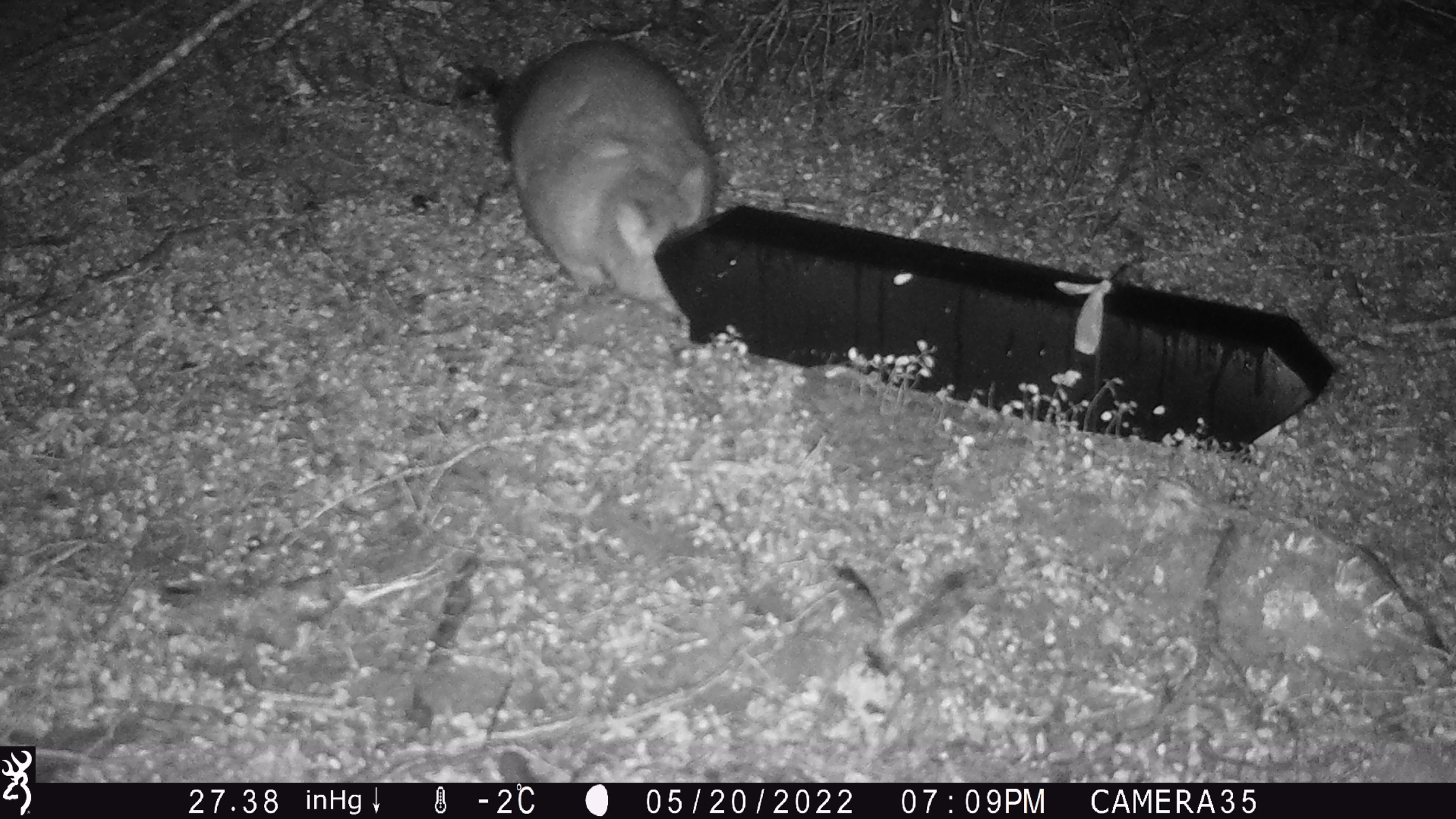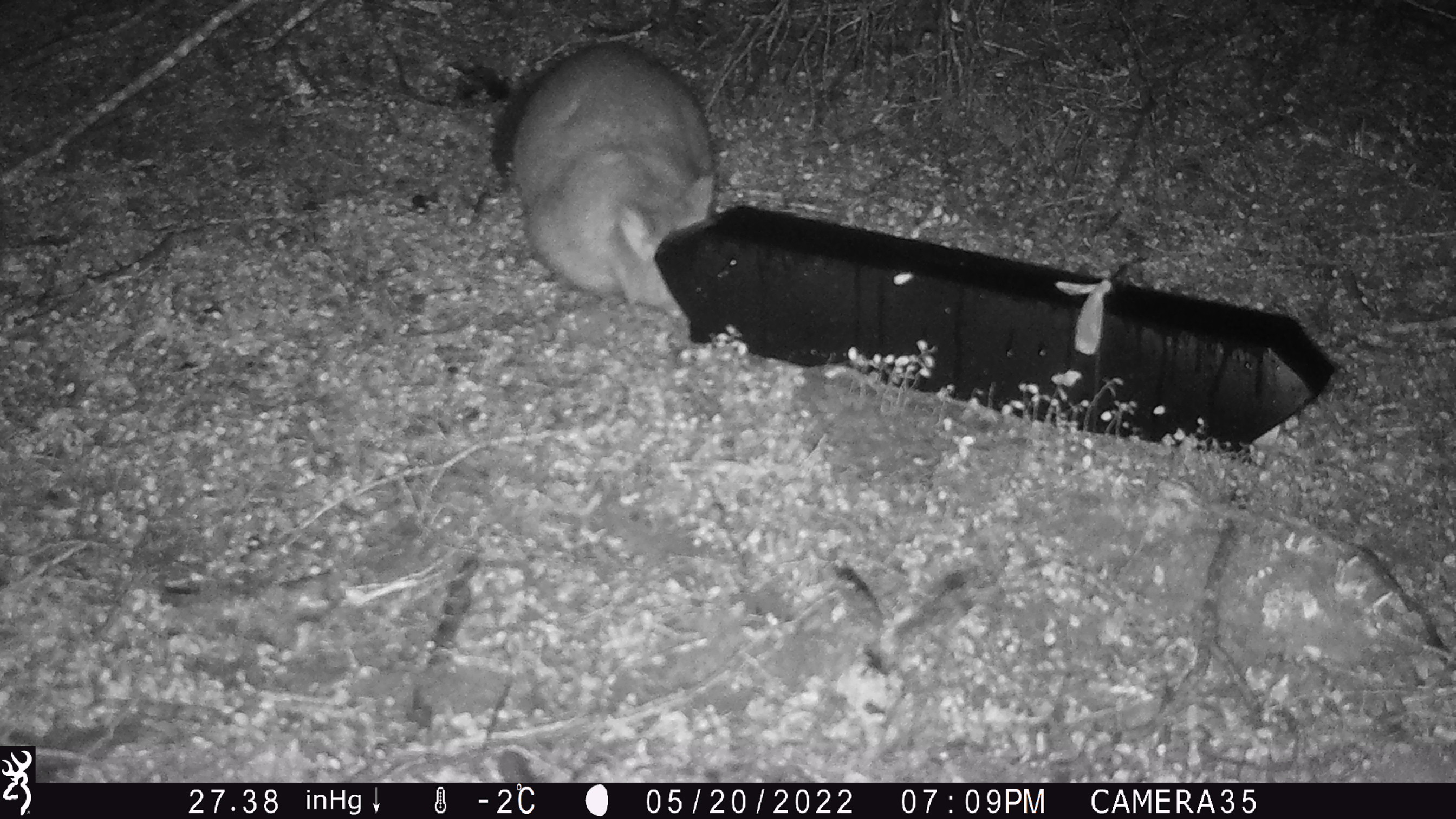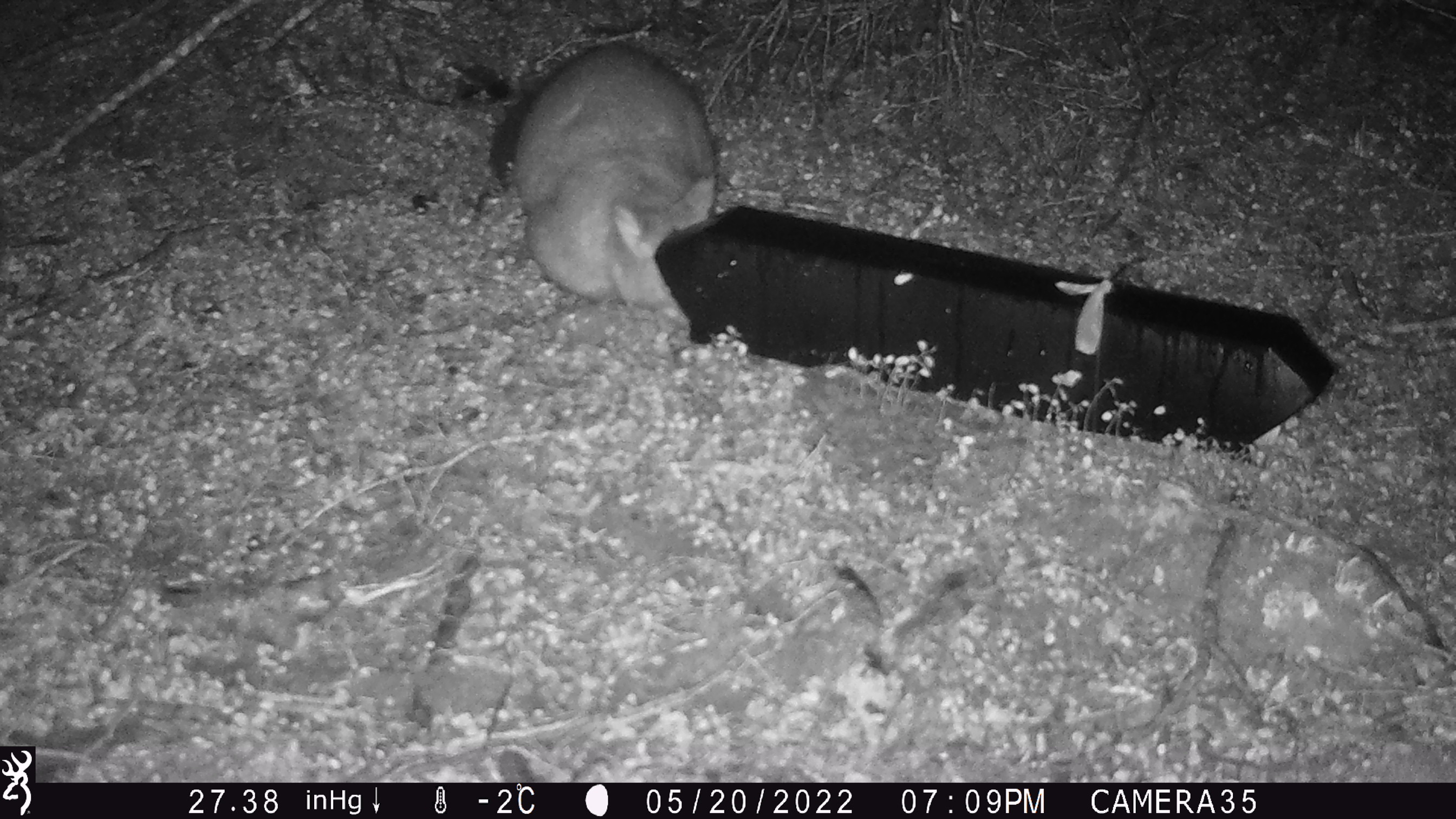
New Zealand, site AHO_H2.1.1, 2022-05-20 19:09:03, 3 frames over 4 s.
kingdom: Animalia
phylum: Chordata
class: Mammalia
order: Diprotodontia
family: Phalangeridae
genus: Trichosurus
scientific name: Trichosurus vulpecula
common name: common brushtail possum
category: possum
Possum (common brushtail possum) (Trichosurus vulpecula).